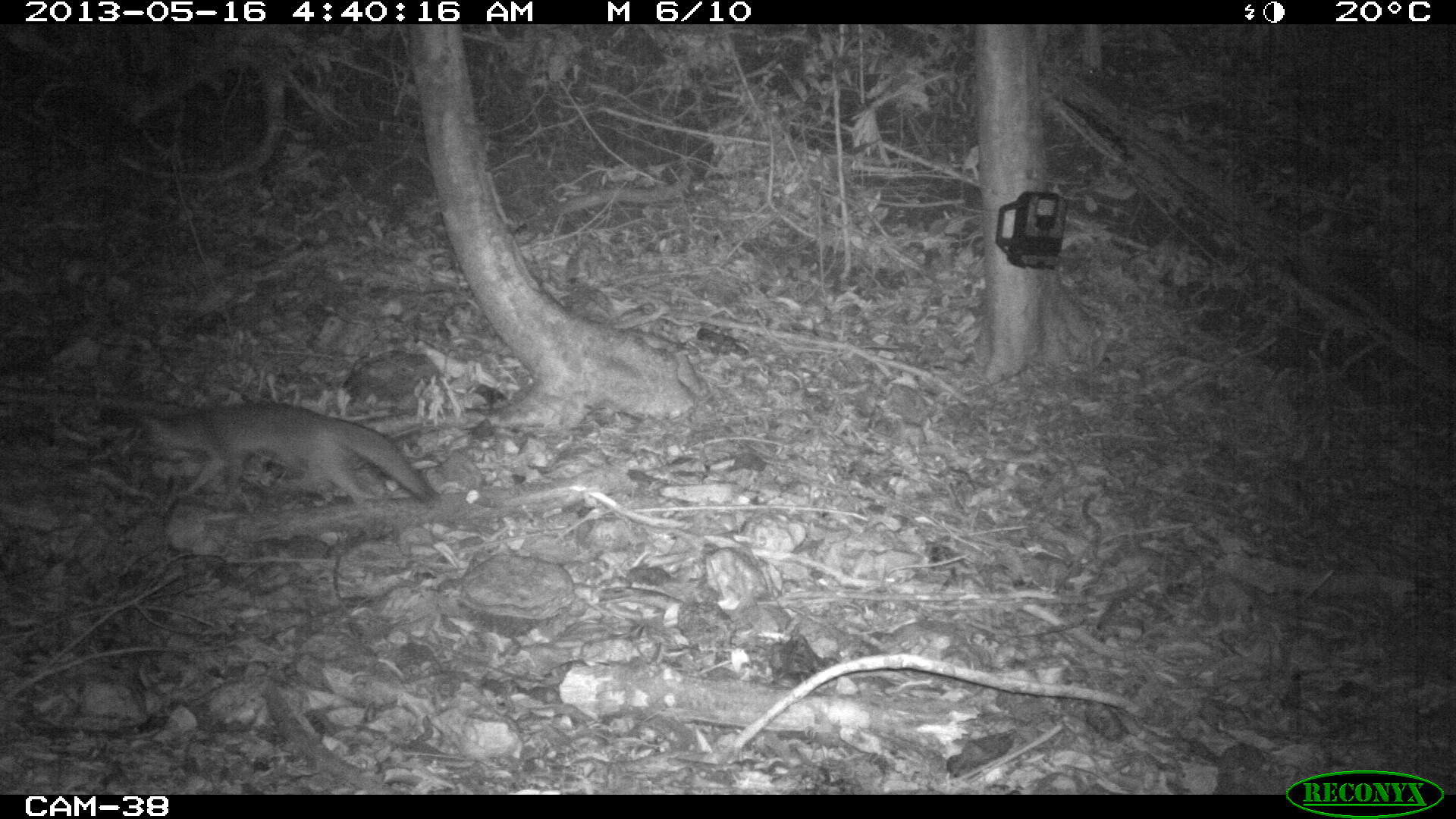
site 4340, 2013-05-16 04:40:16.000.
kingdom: Animalia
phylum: Chordata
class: Mammalia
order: Carnivora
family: Canidae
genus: Urocyon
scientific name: Urocyon cinereoargenteus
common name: gray fox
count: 1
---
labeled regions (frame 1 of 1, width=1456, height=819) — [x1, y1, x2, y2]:
urocyon cinereoargenteus: [130, 401, 441, 515]